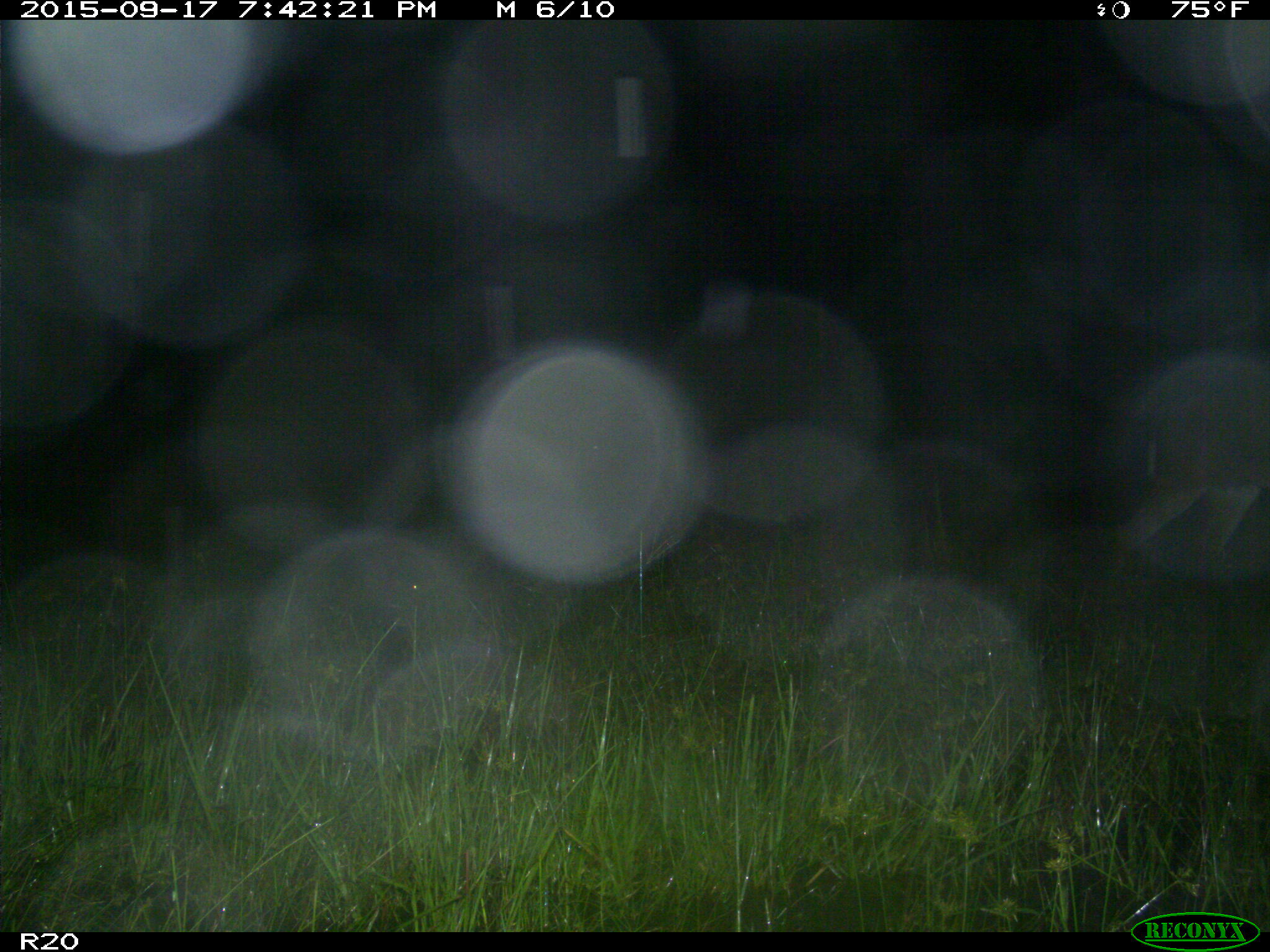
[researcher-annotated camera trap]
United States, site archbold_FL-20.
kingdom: Animalia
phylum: Chordata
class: Mammalia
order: Artiodactyla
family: Cervidae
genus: Odocoileus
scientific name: Odocoileus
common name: deer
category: unidentified deer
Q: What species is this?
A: Unidentified deer (deer) (Odocoileus).